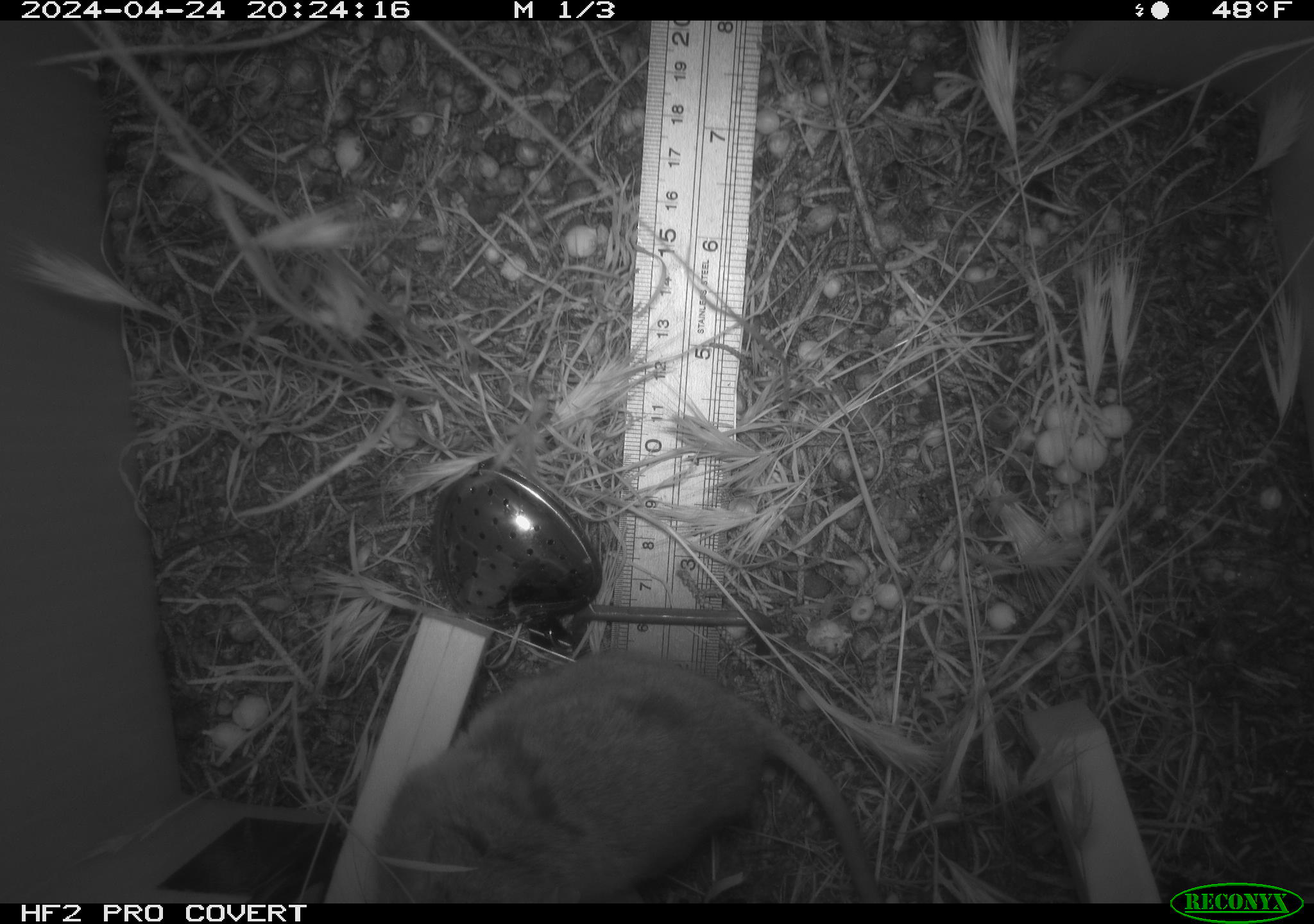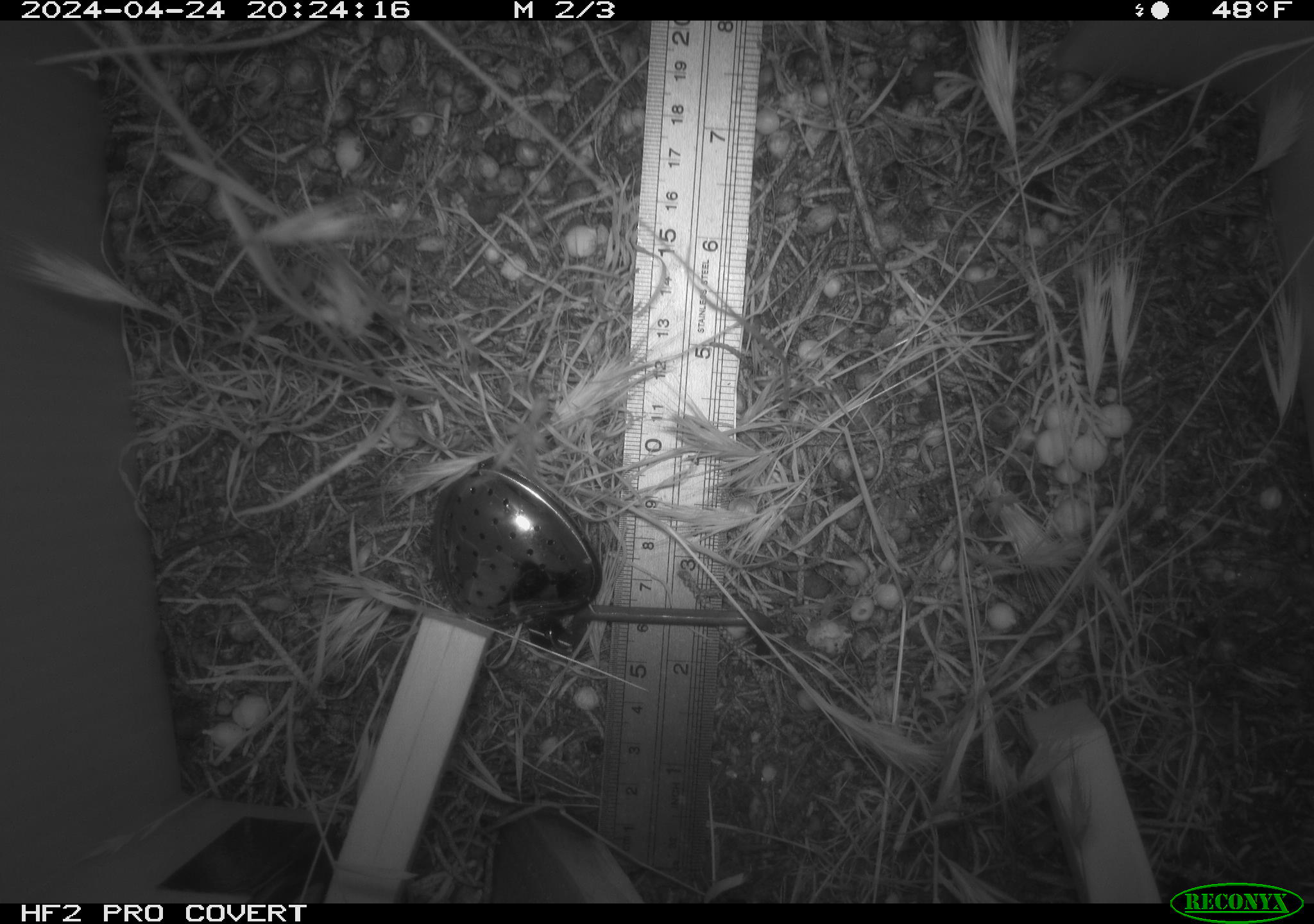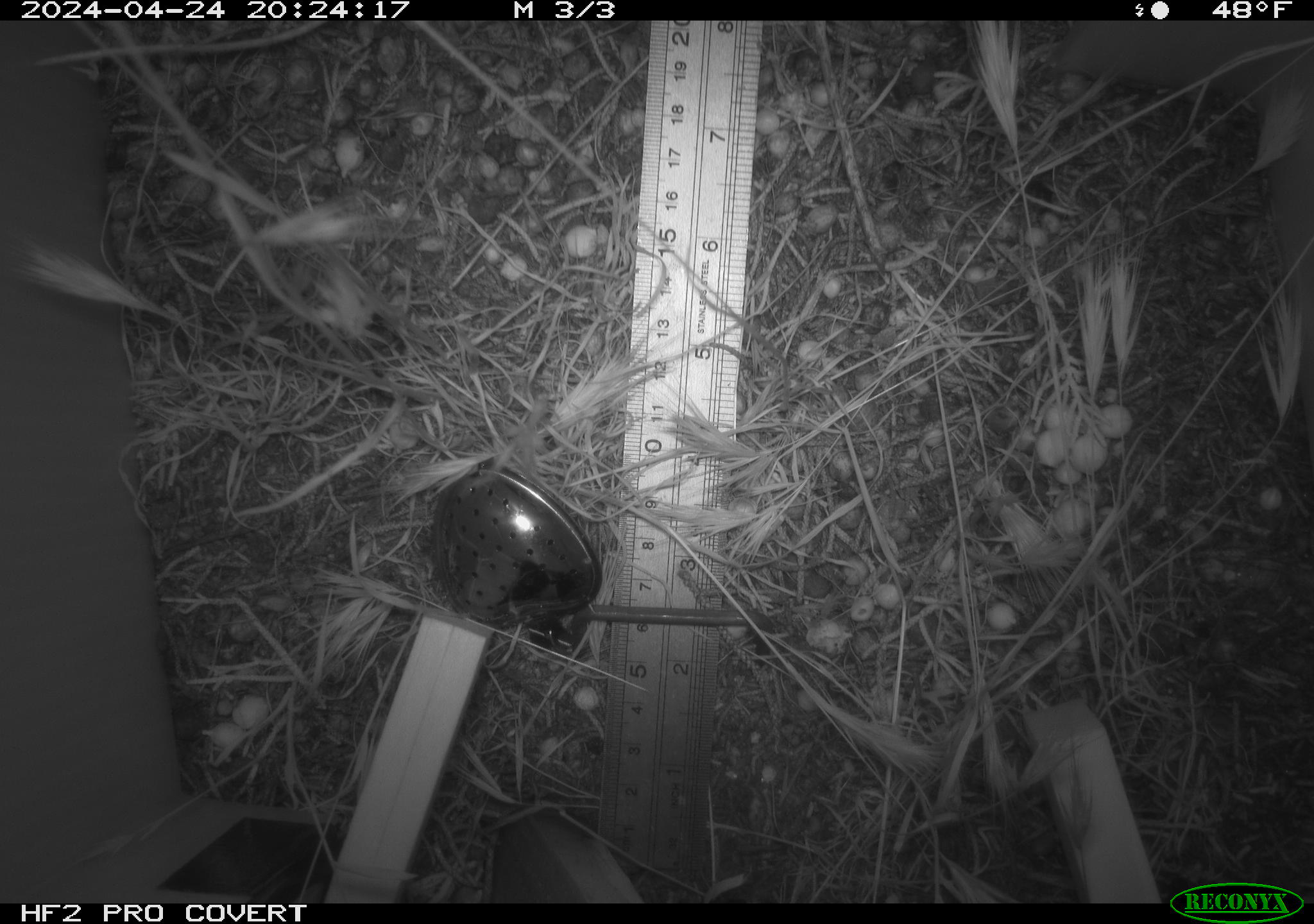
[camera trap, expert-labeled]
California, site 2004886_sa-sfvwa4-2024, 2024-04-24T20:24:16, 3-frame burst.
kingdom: Animalia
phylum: Chordata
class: Mammalia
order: Rodentia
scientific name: Rodentia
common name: mouse species